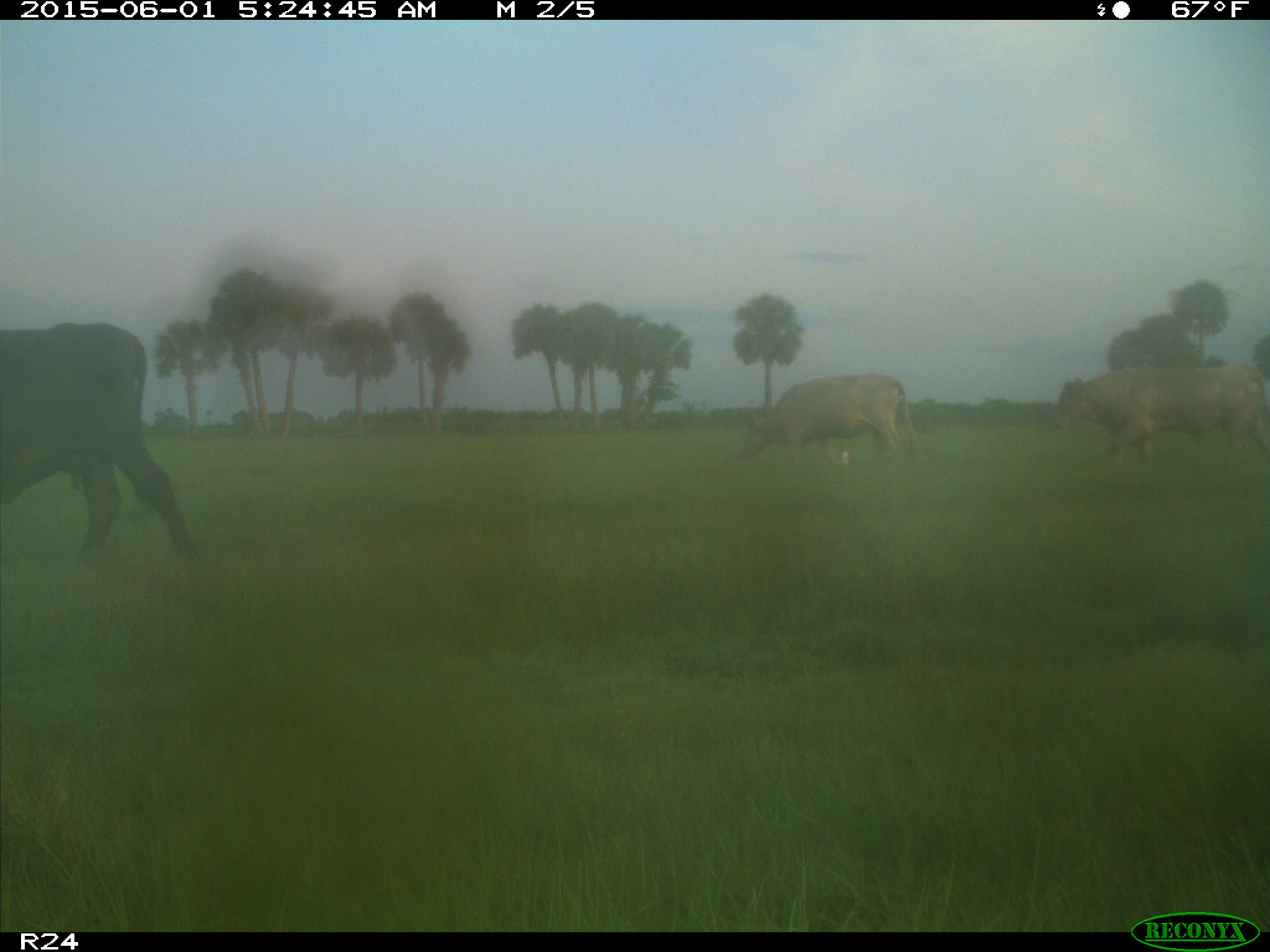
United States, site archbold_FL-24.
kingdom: Animalia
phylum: Chordata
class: Mammalia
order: Artiodactyla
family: Bovidae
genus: Bos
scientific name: Bos taurus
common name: domestic cow